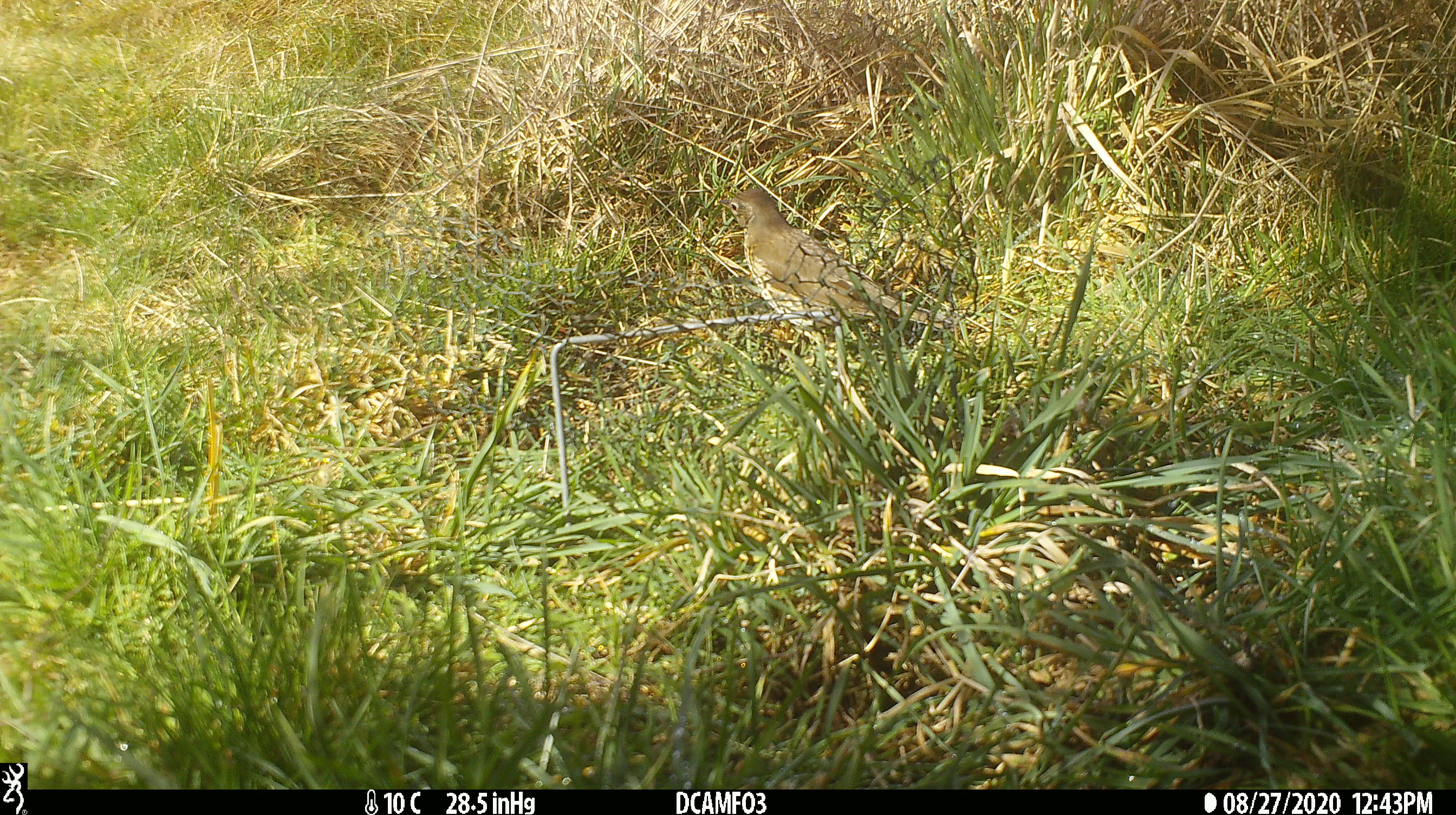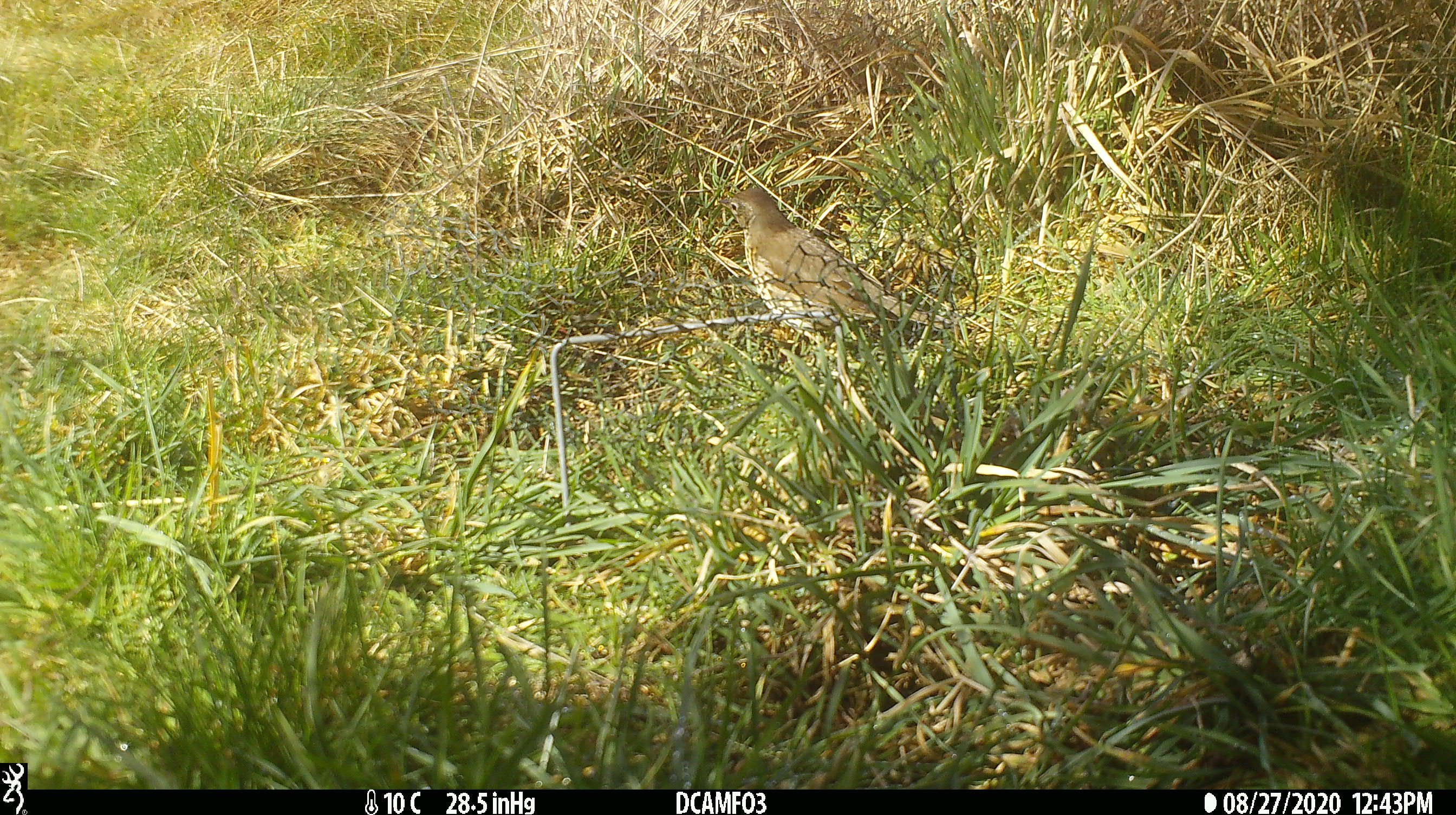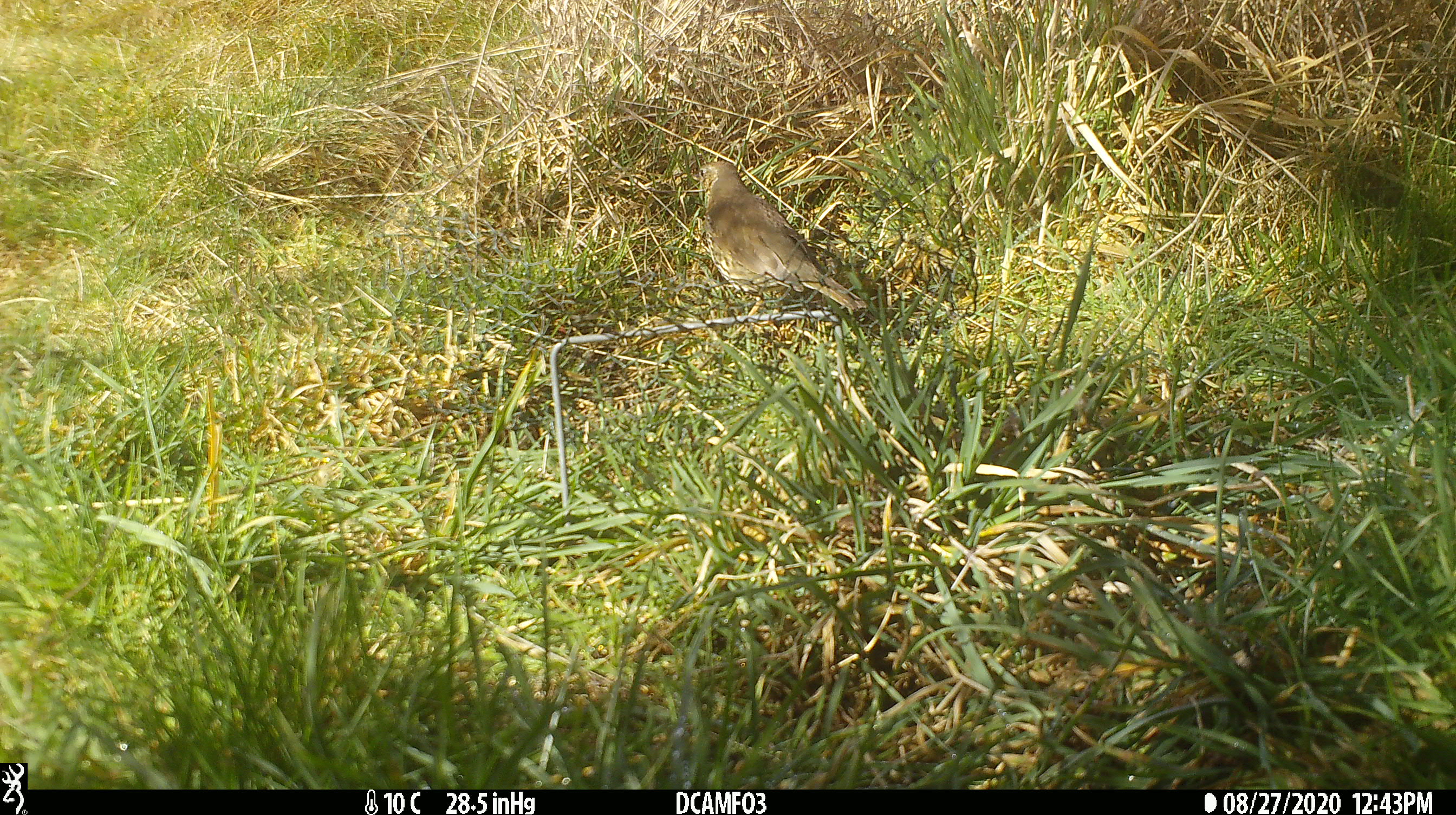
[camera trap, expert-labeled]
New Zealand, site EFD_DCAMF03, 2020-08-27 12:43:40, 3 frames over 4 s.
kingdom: Animalia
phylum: Chordata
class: Aves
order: Passeriformes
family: Turdidae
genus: Turdus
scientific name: Turdus philomelos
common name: song thrush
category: thrush